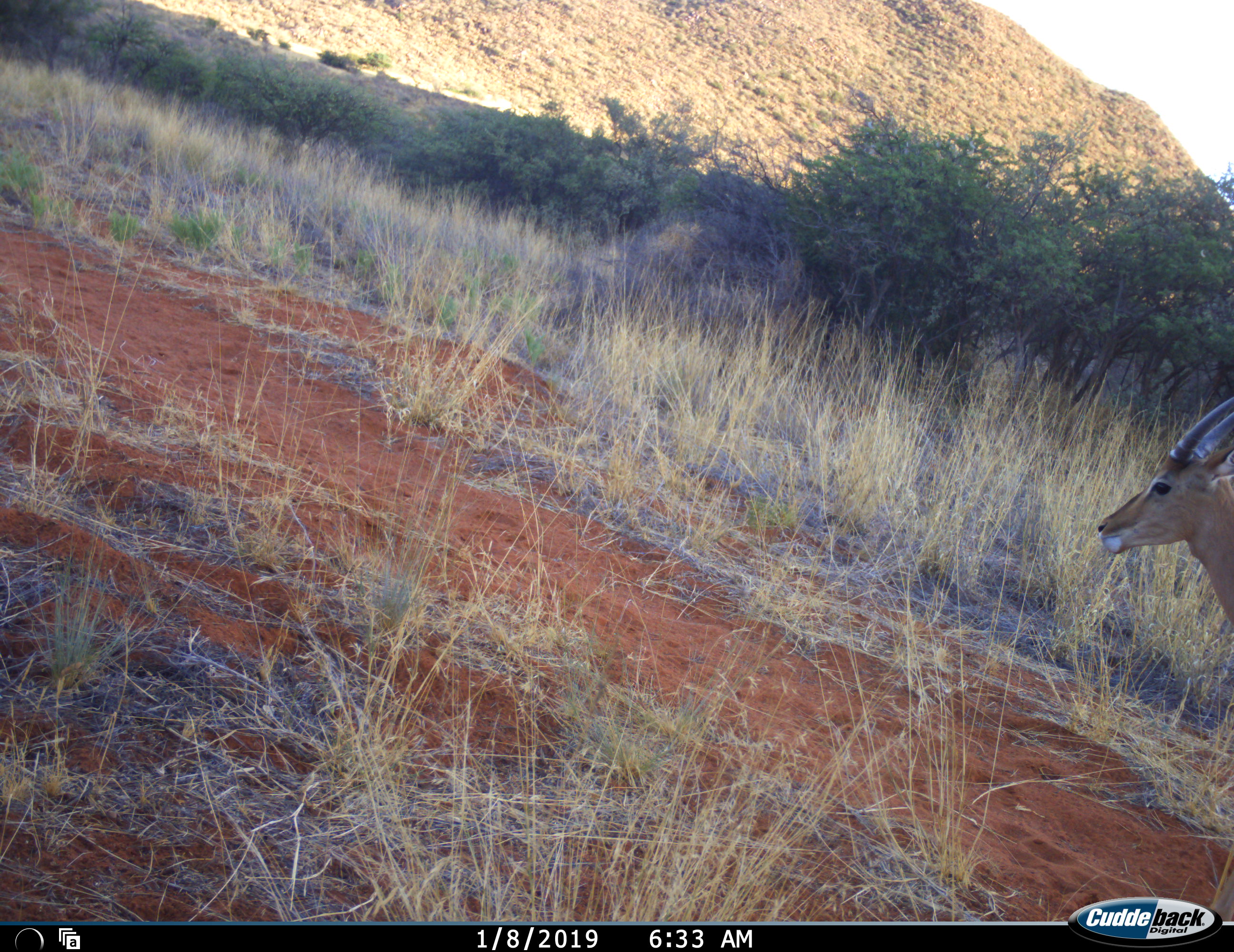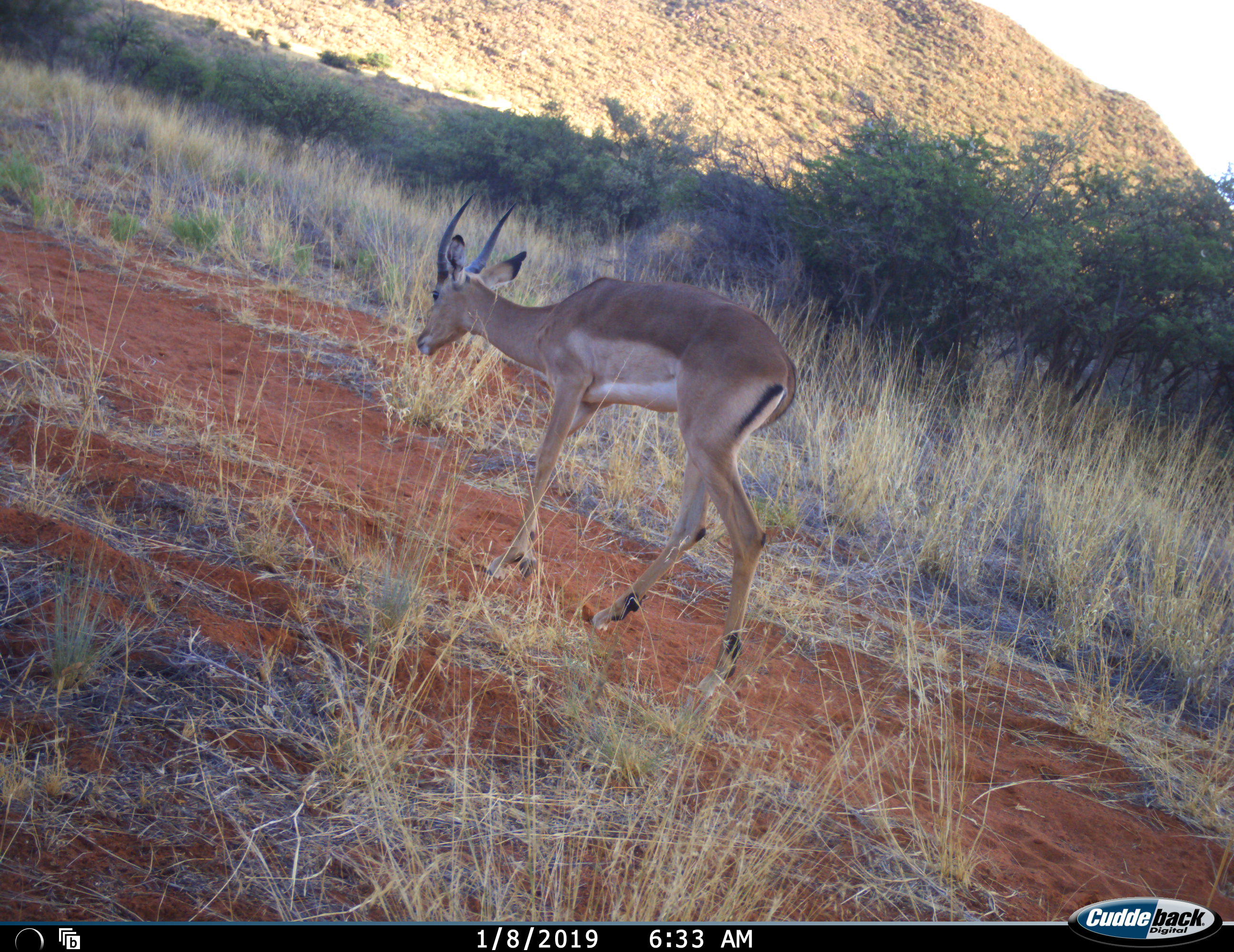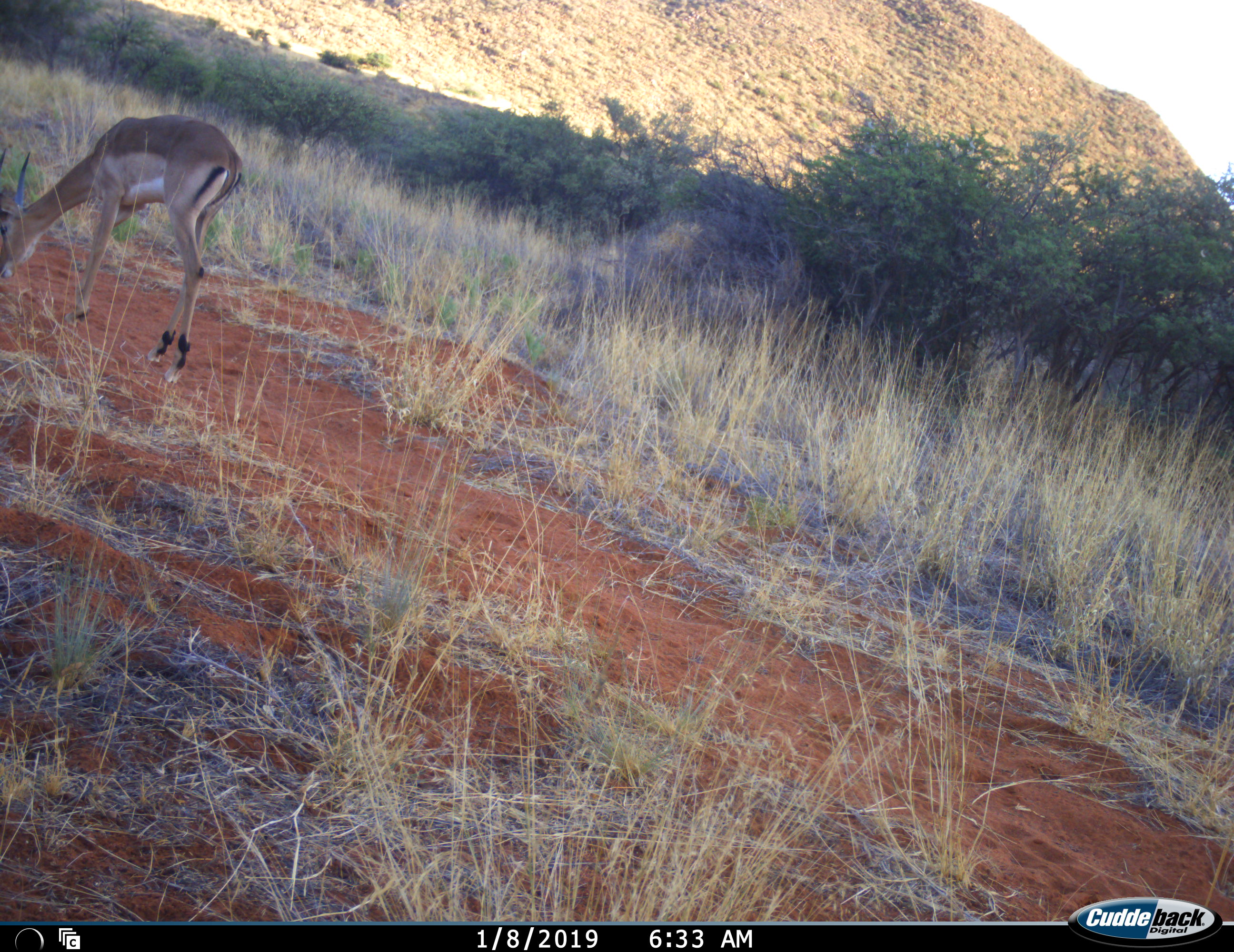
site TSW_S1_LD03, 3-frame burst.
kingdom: Animalia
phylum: Chordata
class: Mammalia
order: Artiodactyla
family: Bovidae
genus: Aepyceros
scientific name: Aepyceros melampus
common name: impala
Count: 1.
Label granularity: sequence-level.